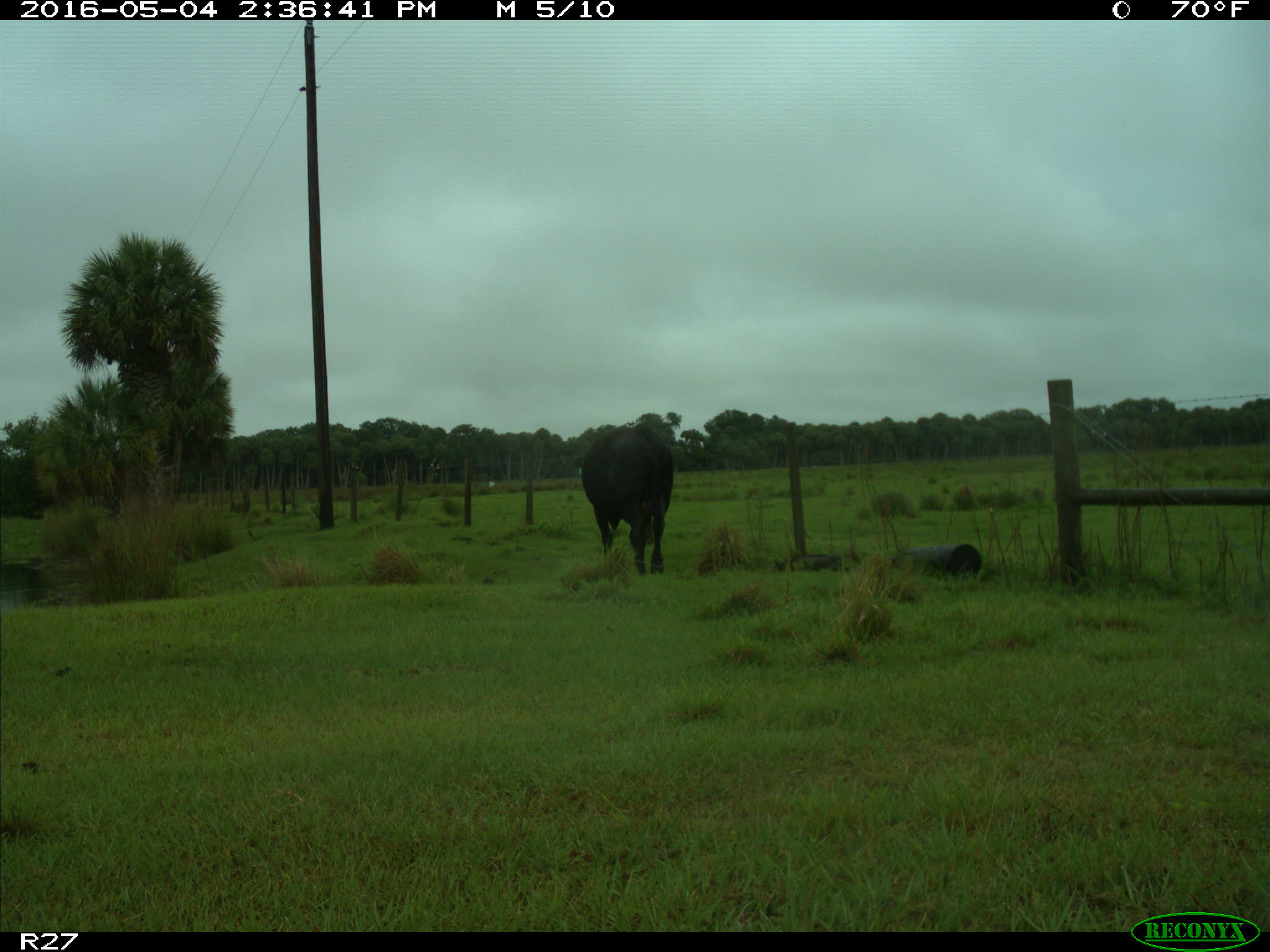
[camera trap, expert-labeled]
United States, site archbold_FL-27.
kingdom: Animalia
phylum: Chordata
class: Mammalia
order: Artiodactyla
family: Bovidae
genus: Bos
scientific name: Bos taurus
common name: domestic cow